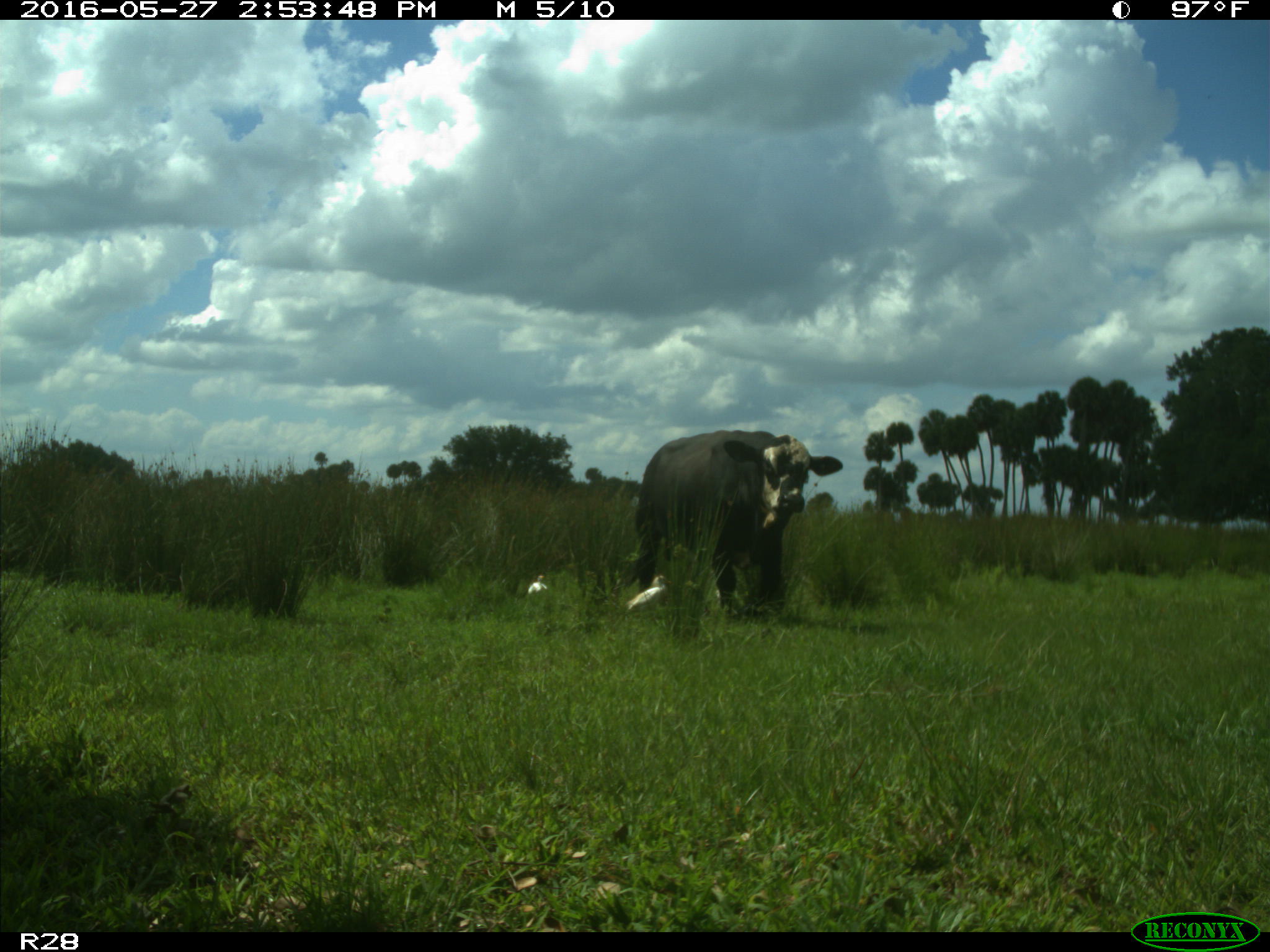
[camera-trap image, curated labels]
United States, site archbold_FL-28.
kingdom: Animalia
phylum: Chordata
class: Mammalia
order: Artiodactyla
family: Bovidae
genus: Bos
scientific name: Bos taurus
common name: domestic cow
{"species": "Bos taurus (domestic cow)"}